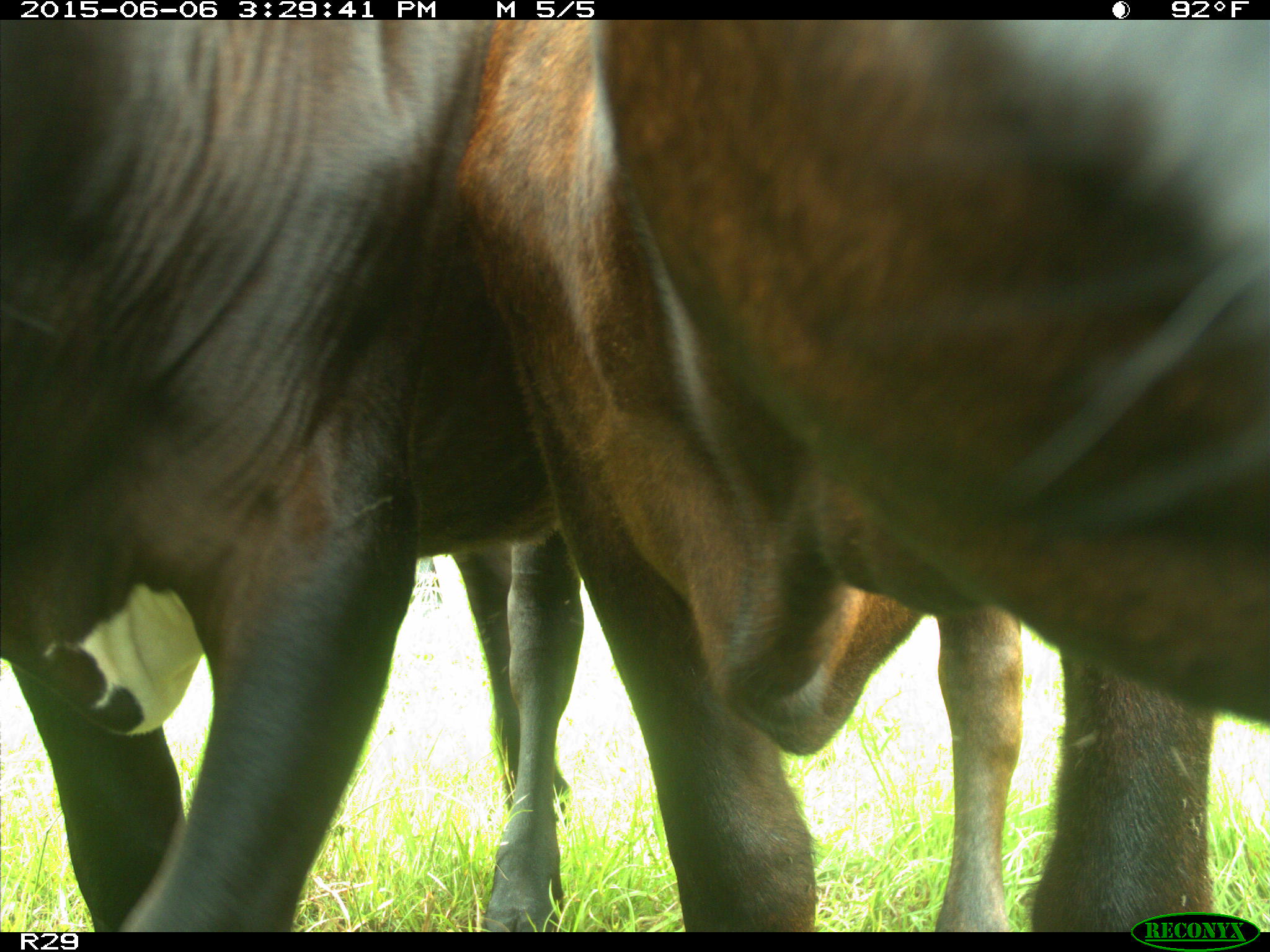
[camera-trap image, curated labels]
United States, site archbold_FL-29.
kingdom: Animalia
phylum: Chordata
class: Mammalia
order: Artiodactyla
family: Bovidae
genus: Bos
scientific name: Bos taurus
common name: domestic cow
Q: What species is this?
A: Bos taurus (domestic cow).